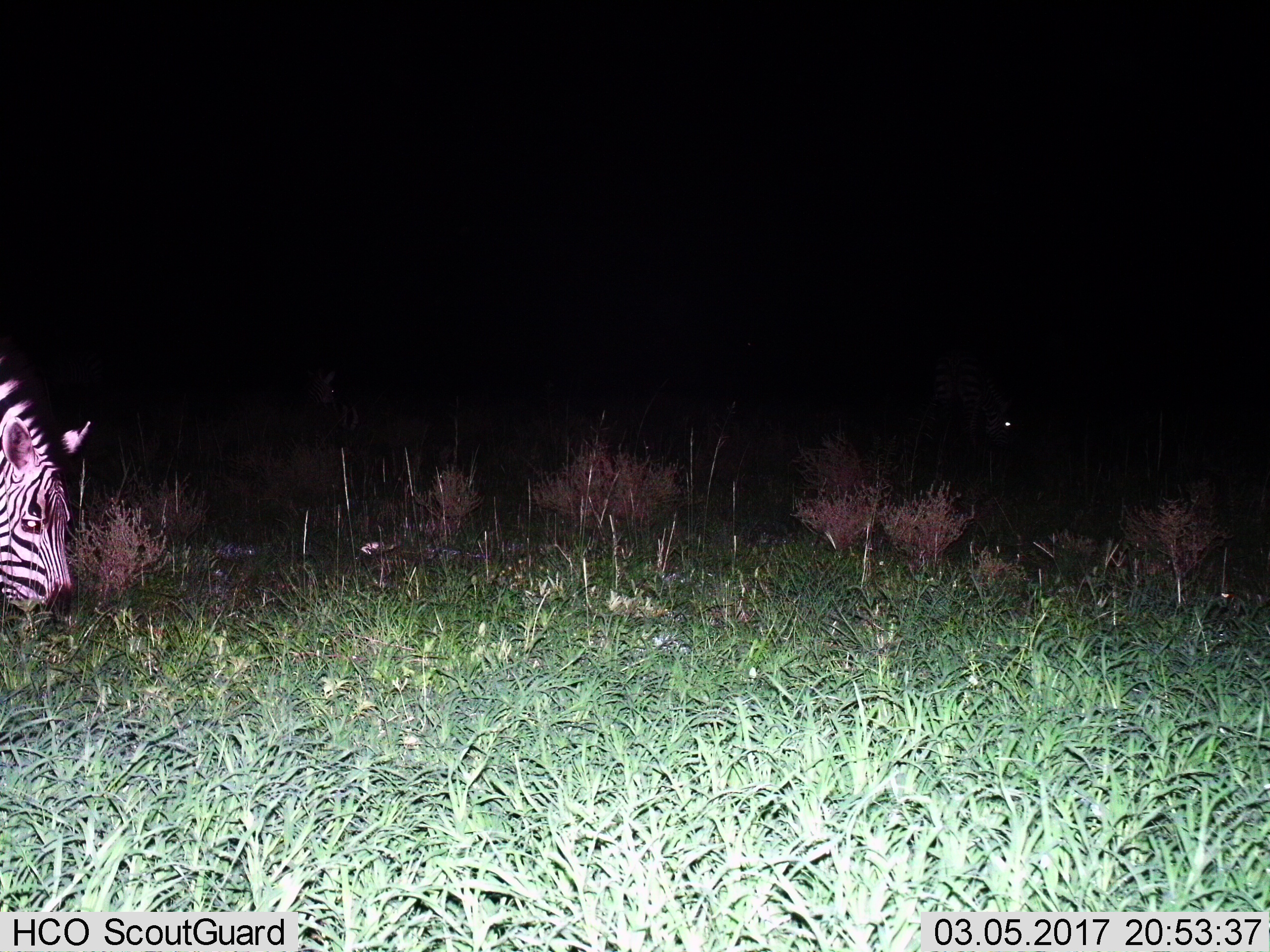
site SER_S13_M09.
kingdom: Animalia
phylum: Chordata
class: Mammalia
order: Perissodactyla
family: Equidae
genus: Equus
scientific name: Equus quagga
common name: plains zebra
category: zebraplains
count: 1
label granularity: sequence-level